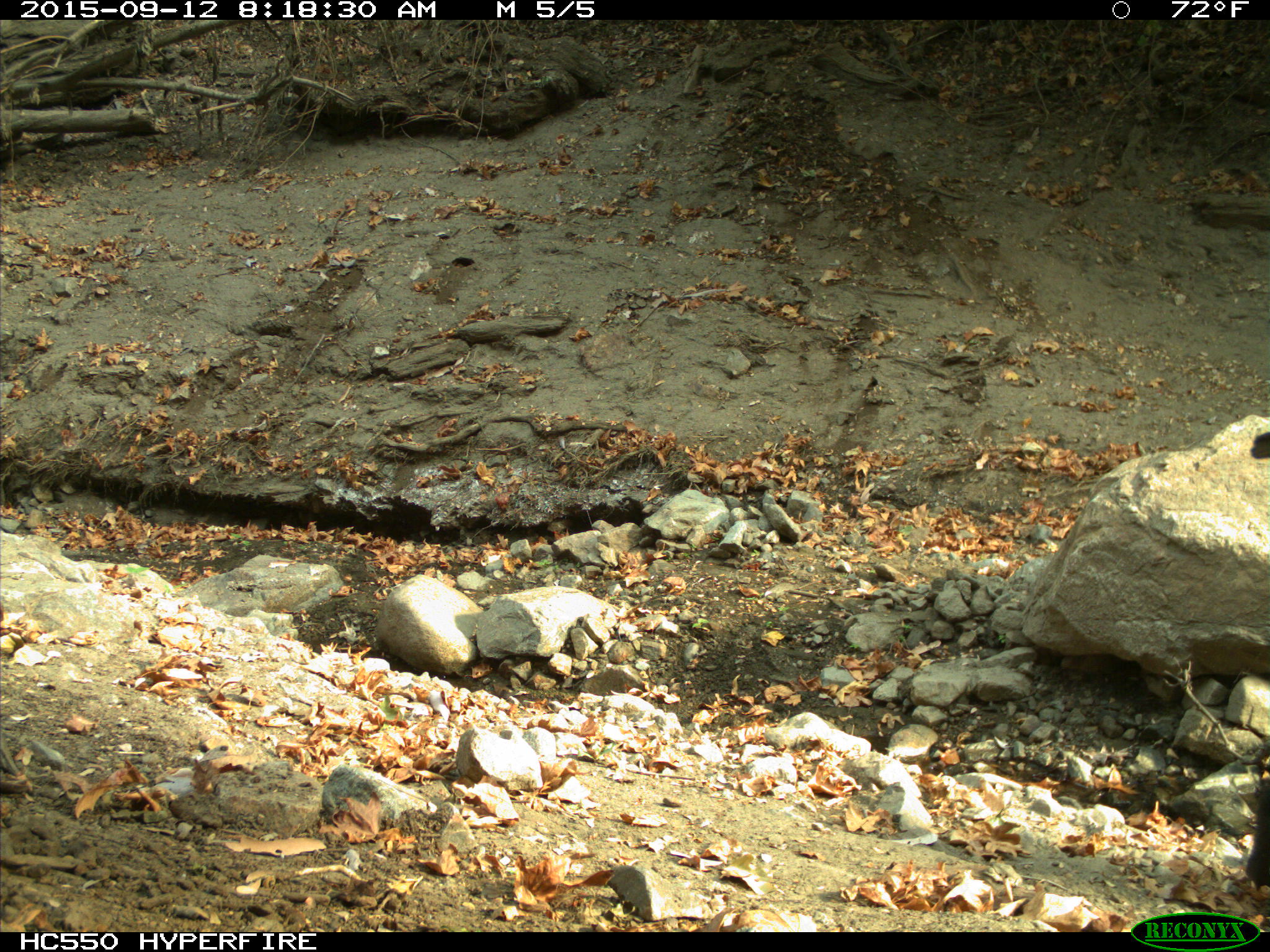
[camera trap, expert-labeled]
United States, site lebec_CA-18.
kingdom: Animalia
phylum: Chordata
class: Mammalia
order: Artiodactyla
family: Suidae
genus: Sus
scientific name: Sus scrofa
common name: wild boar